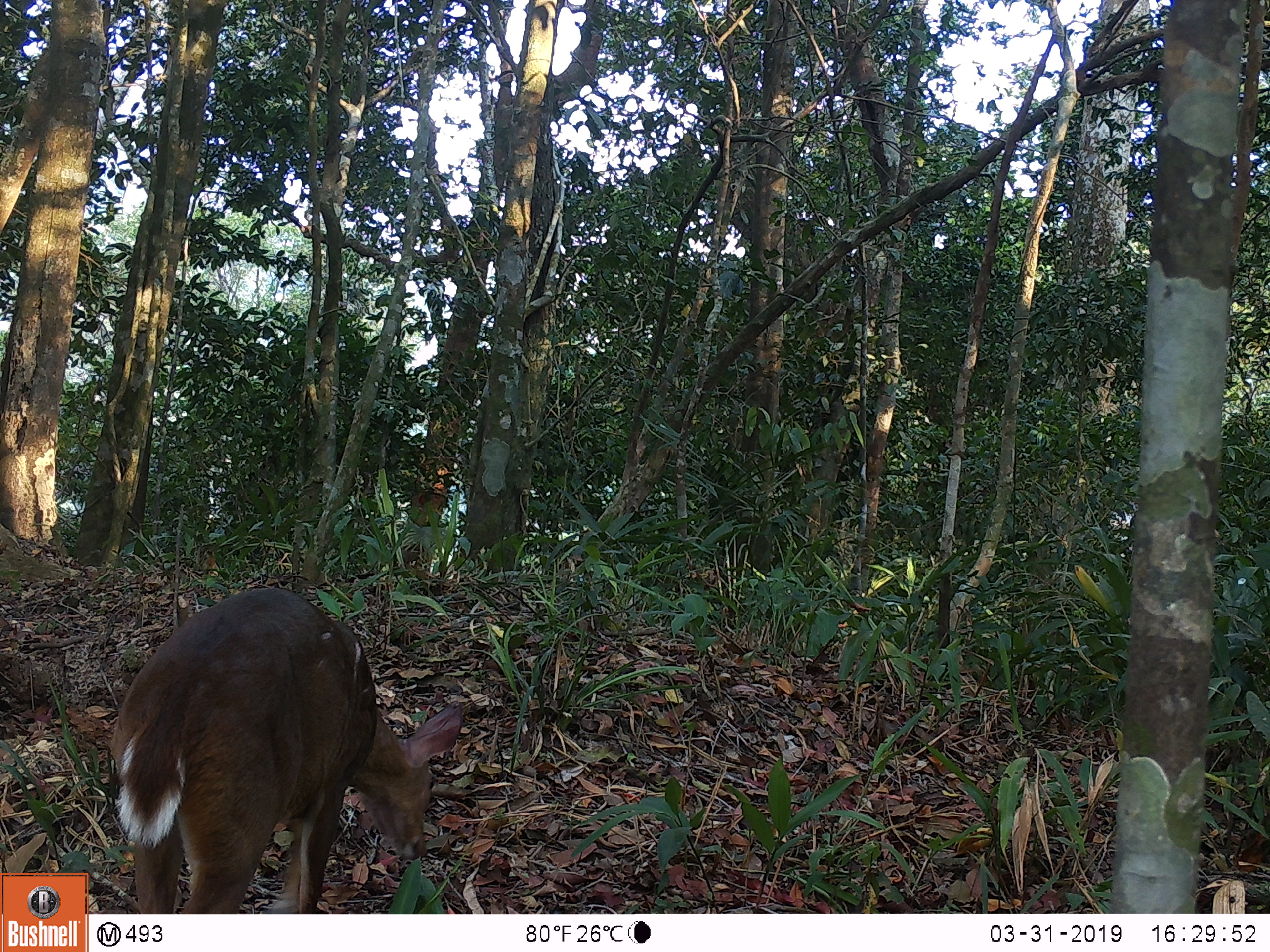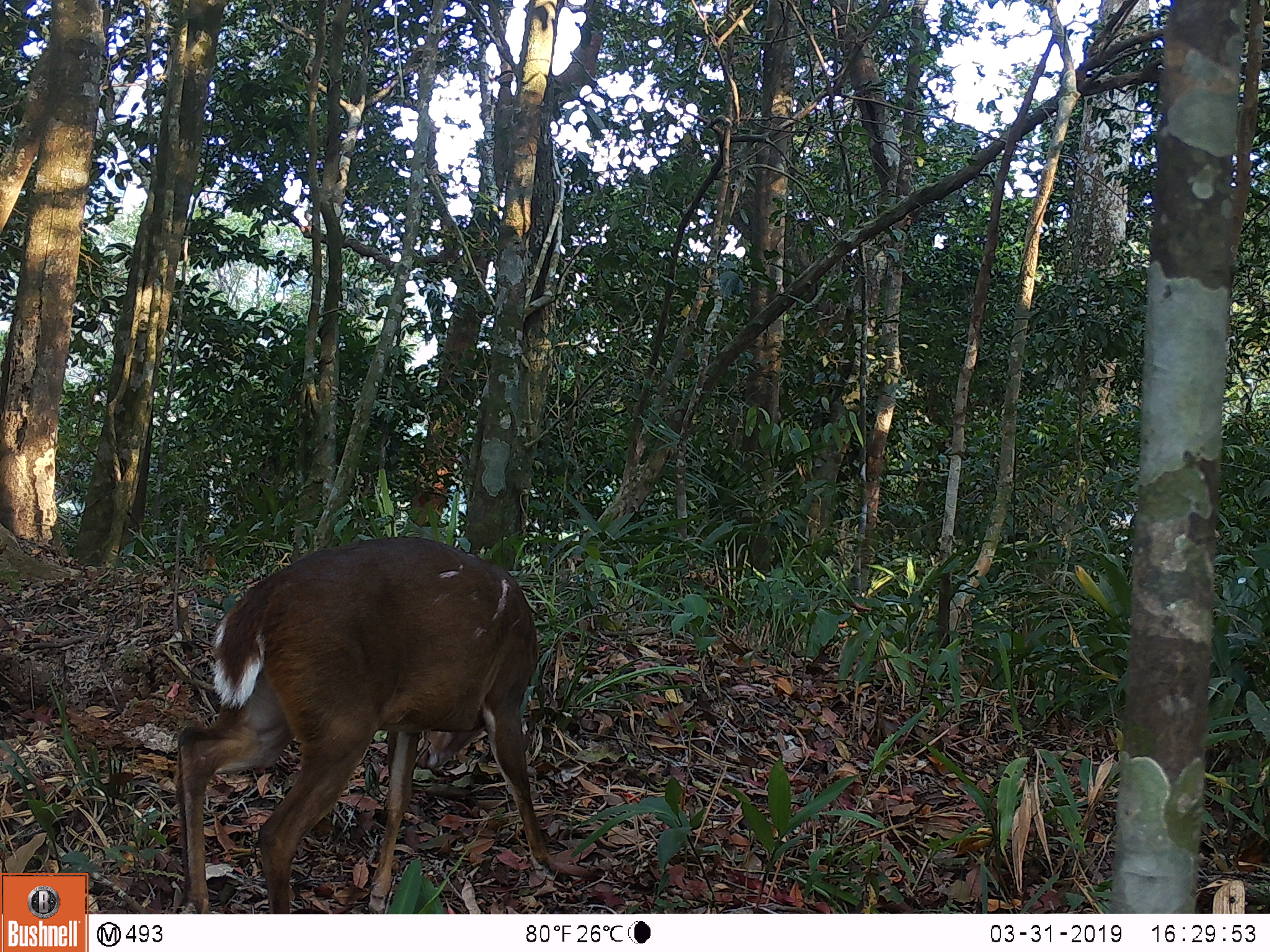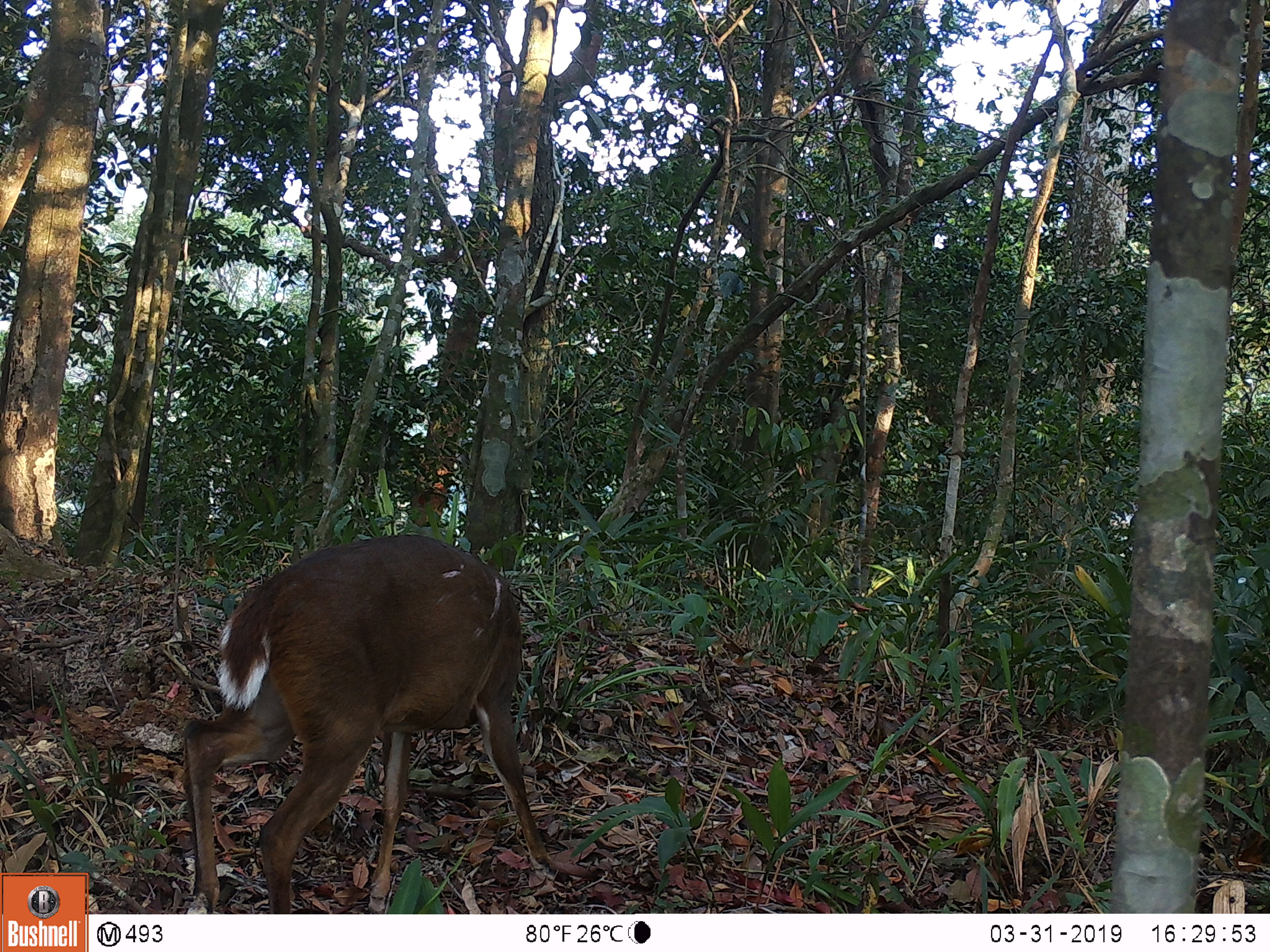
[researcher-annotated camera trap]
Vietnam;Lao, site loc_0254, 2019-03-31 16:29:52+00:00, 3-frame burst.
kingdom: Animalia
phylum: Chordata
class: Mammalia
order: Artiodactyla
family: Cervidae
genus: Muntiacus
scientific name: Muntiacus vuquangensis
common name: large-antlered muntjac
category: large antlered muntjac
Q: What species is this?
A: Large antlered muntjac (large-antlered muntjac) (Muntiacus vuquangensis).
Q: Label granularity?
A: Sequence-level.